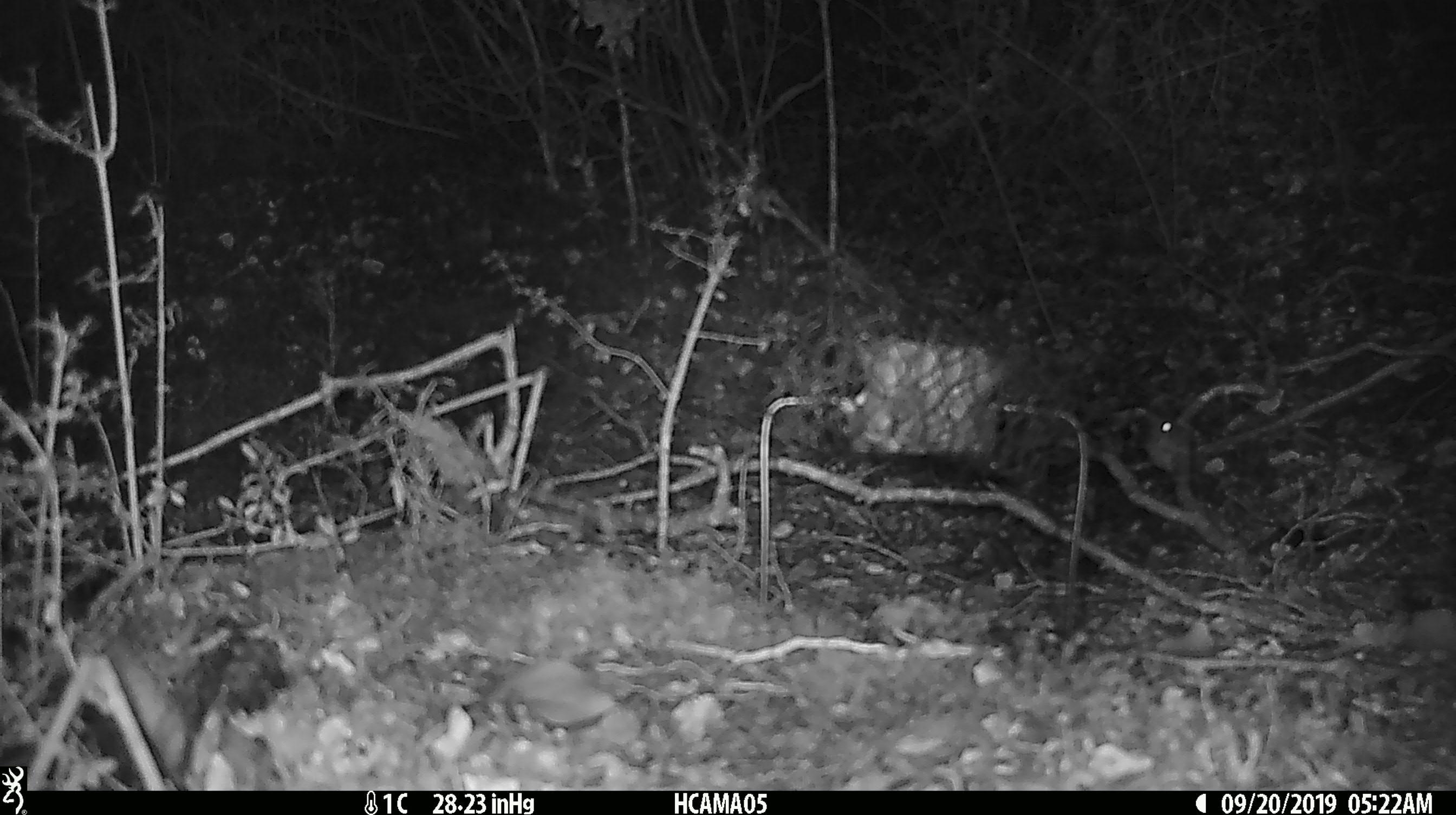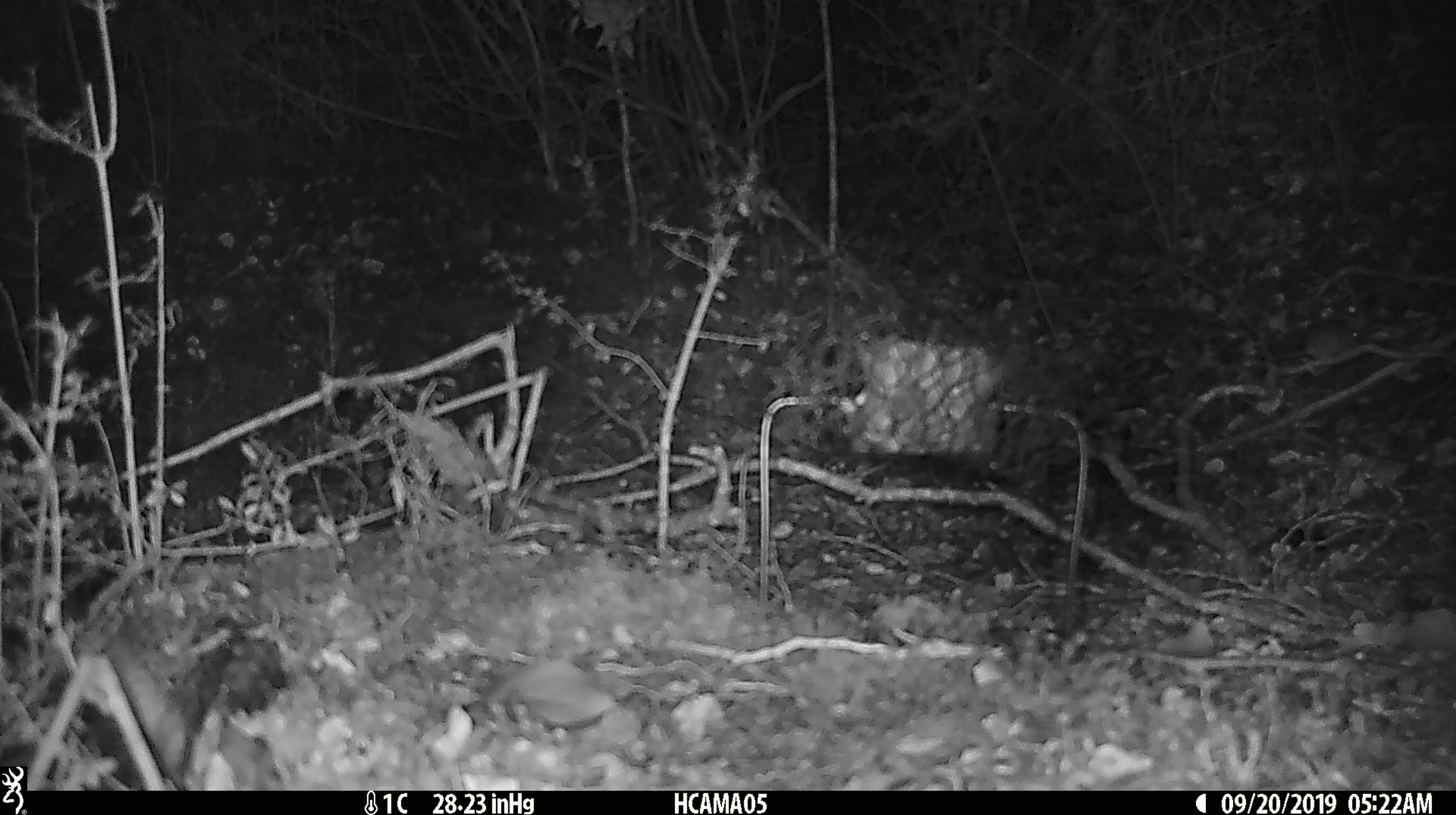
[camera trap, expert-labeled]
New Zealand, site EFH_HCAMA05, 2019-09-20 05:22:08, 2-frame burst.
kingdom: Animalia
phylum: Chordata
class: Mammalia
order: Rodentia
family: Muridae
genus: Mus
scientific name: Mus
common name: mouse